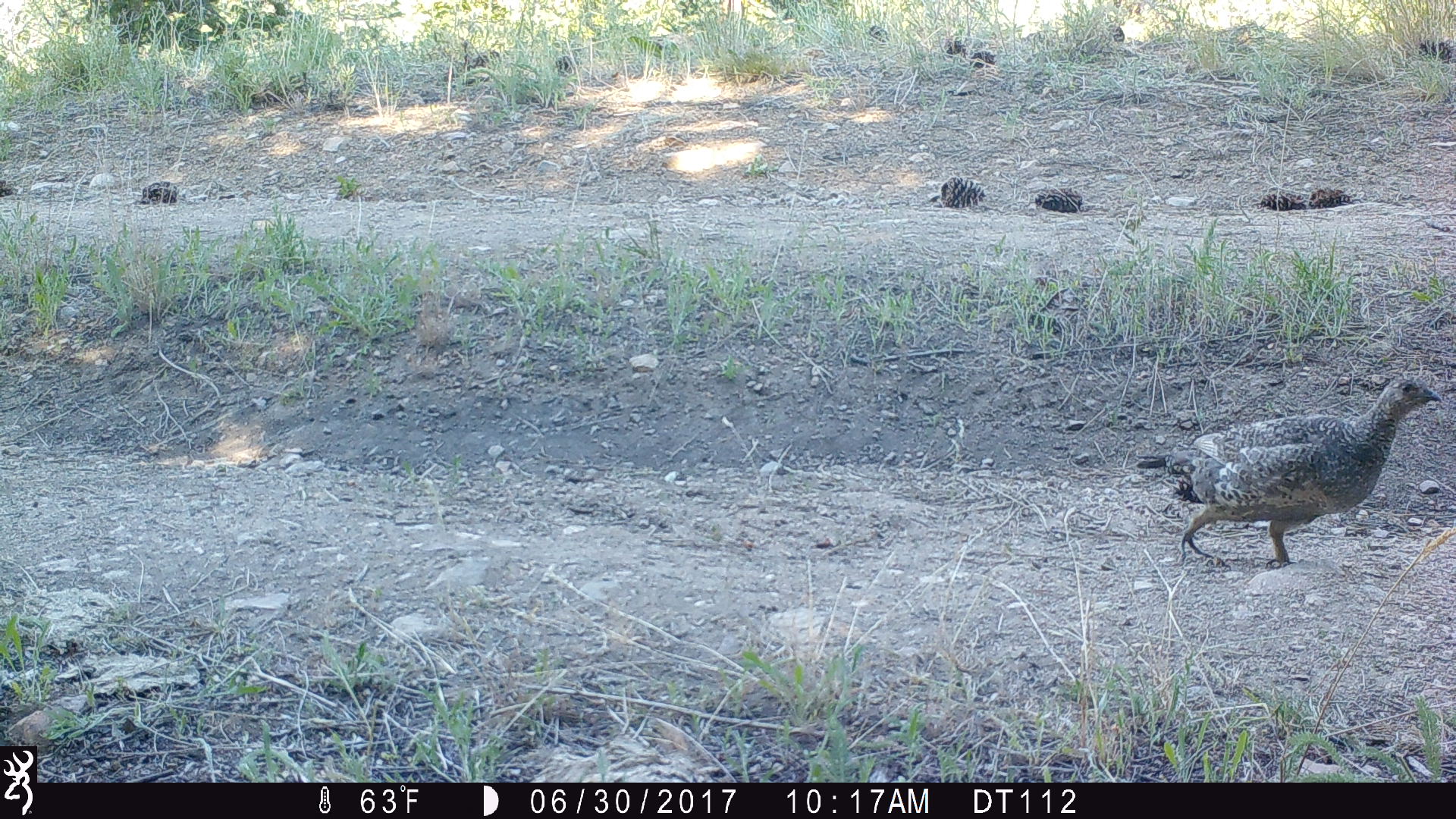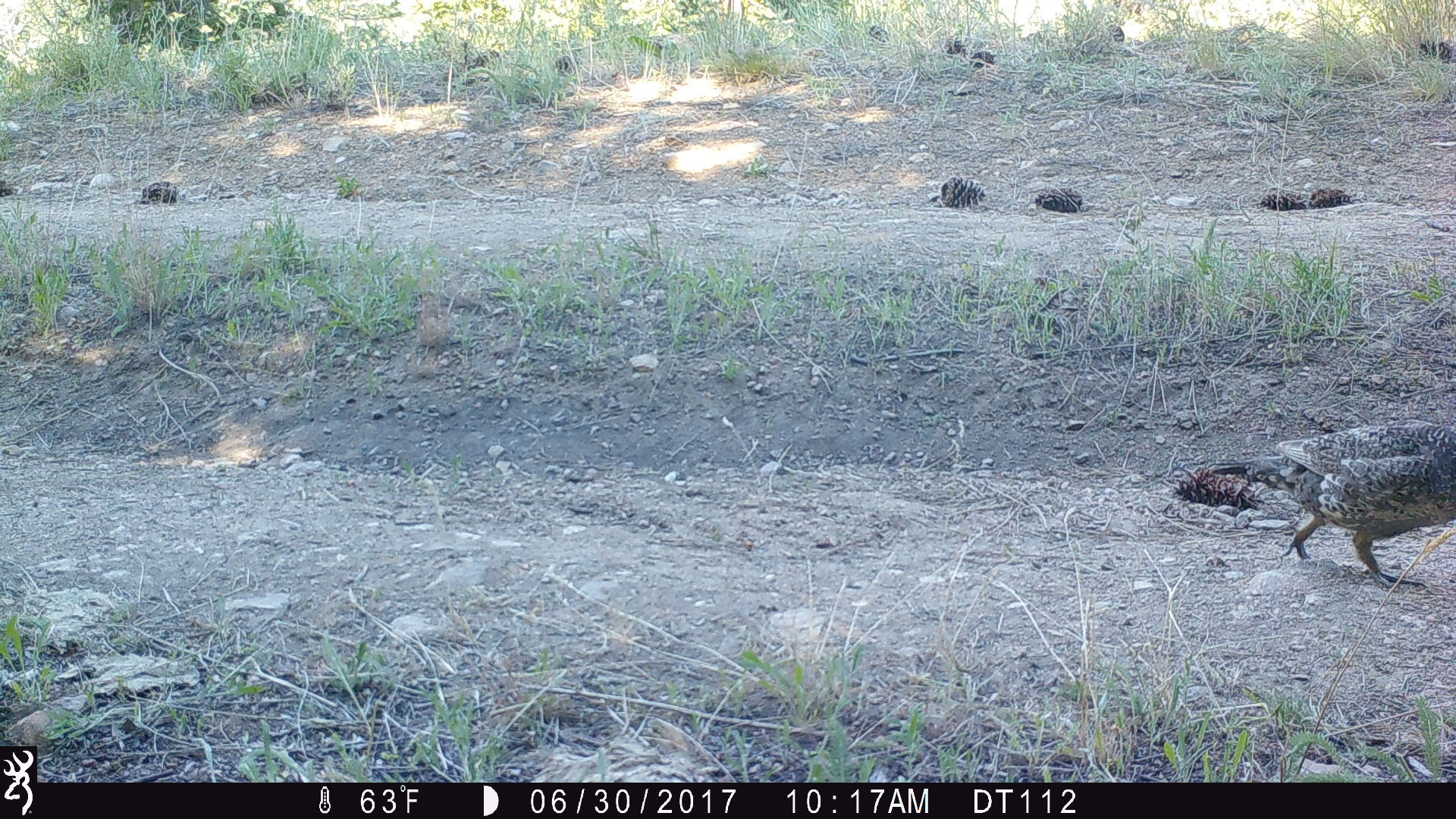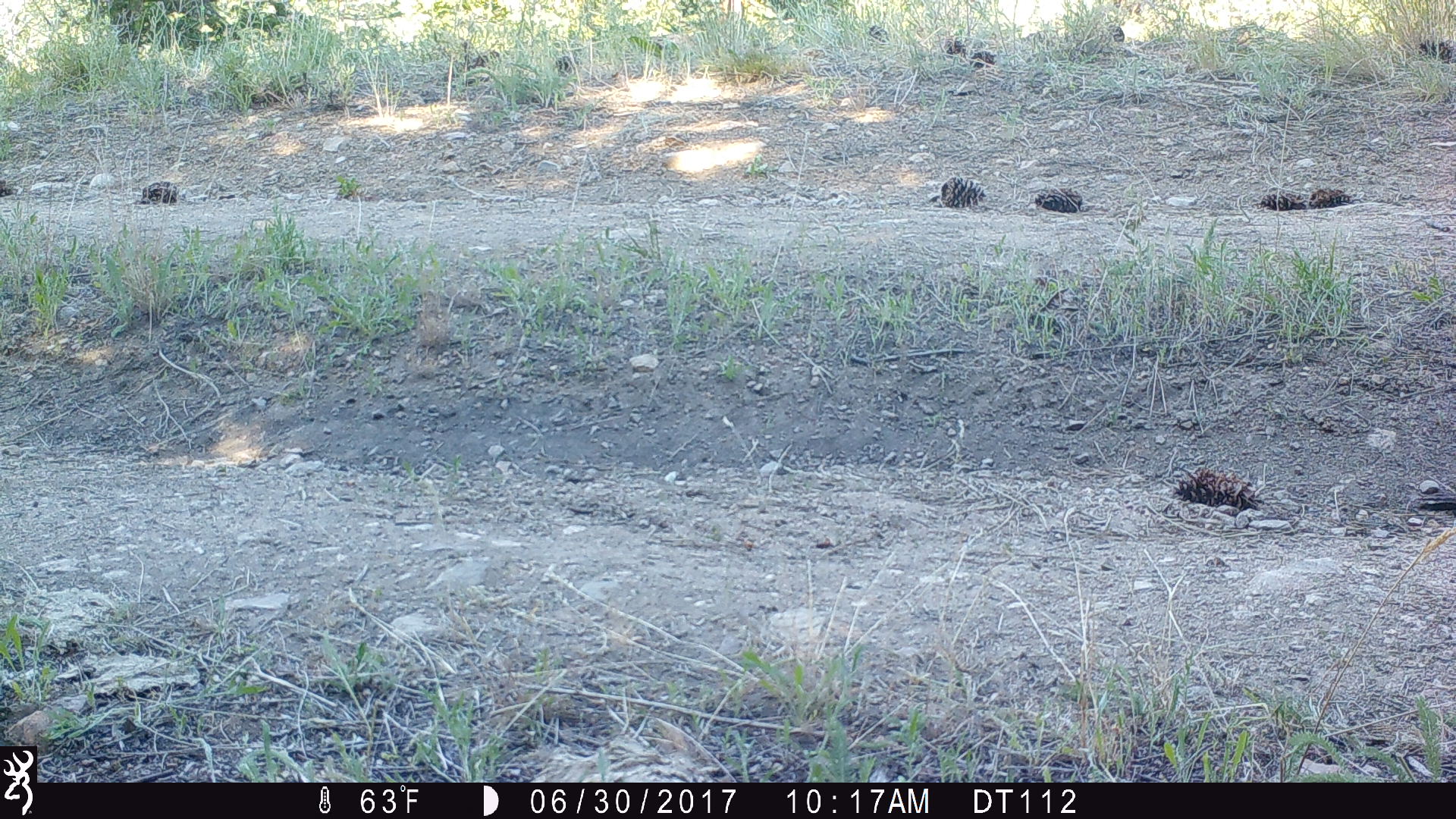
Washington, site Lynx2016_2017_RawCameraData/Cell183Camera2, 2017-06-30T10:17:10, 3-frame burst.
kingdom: Animalia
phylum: Chordata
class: Aves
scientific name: Aves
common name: birds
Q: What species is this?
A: Aves (birds).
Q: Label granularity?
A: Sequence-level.